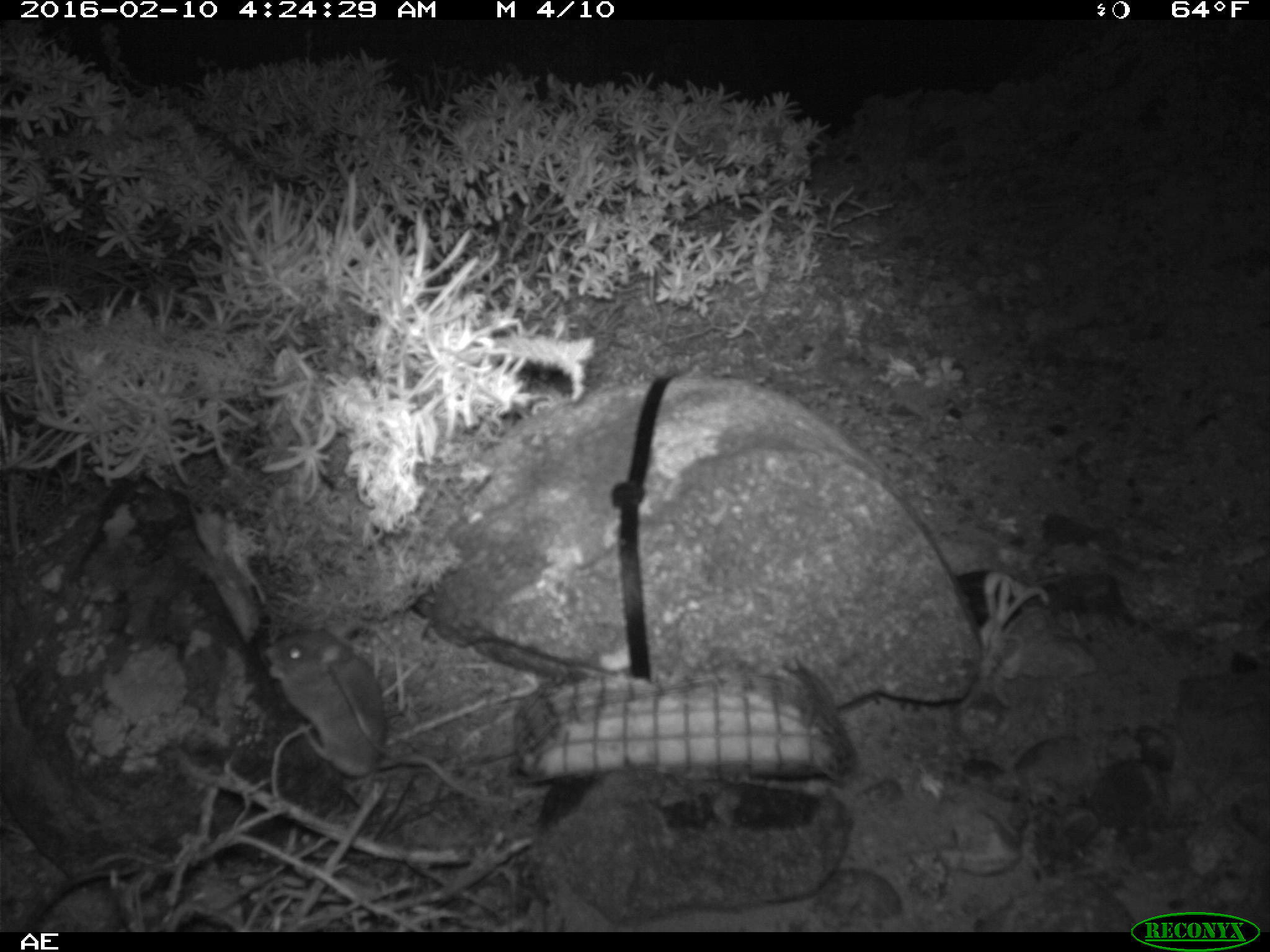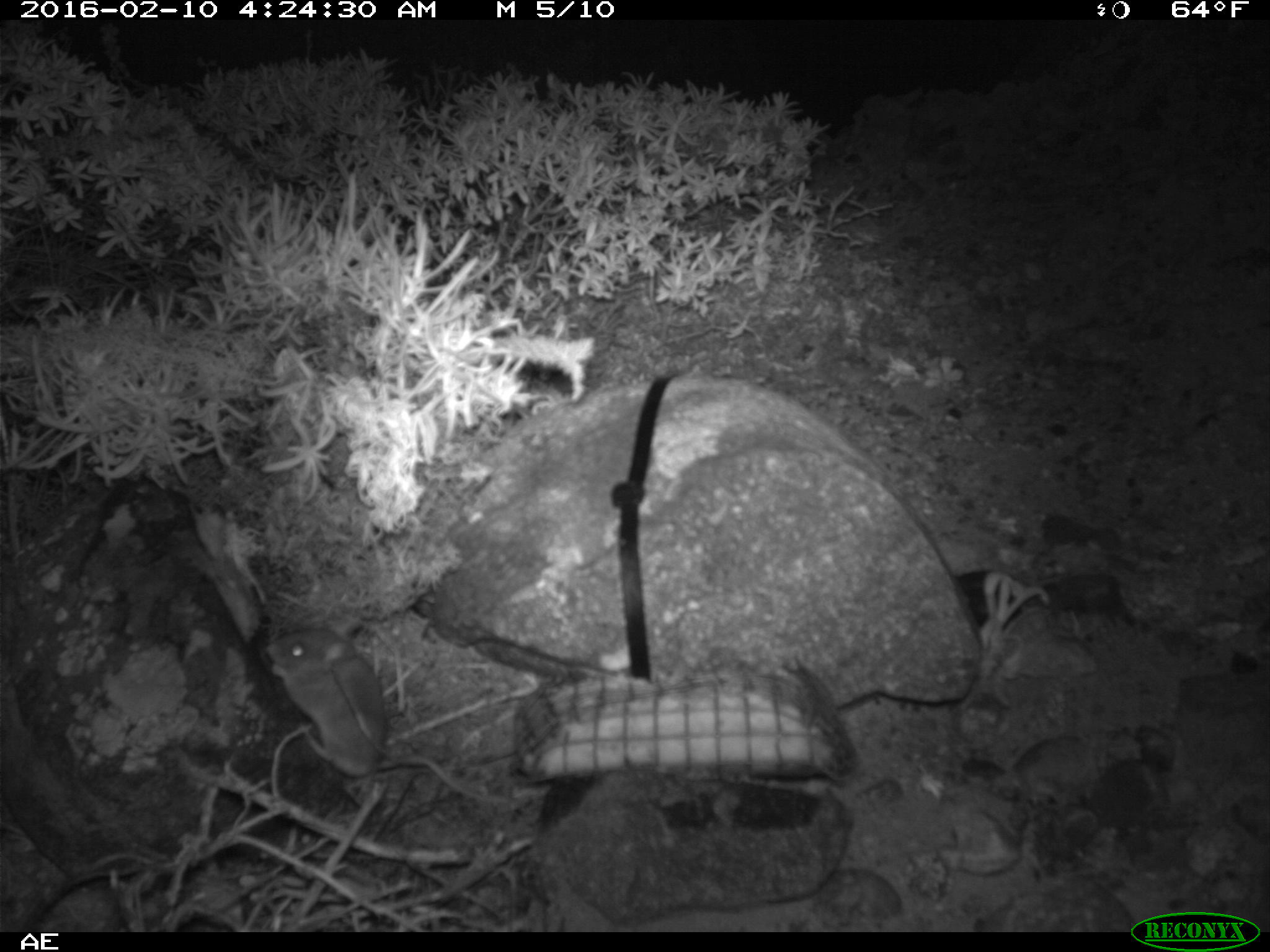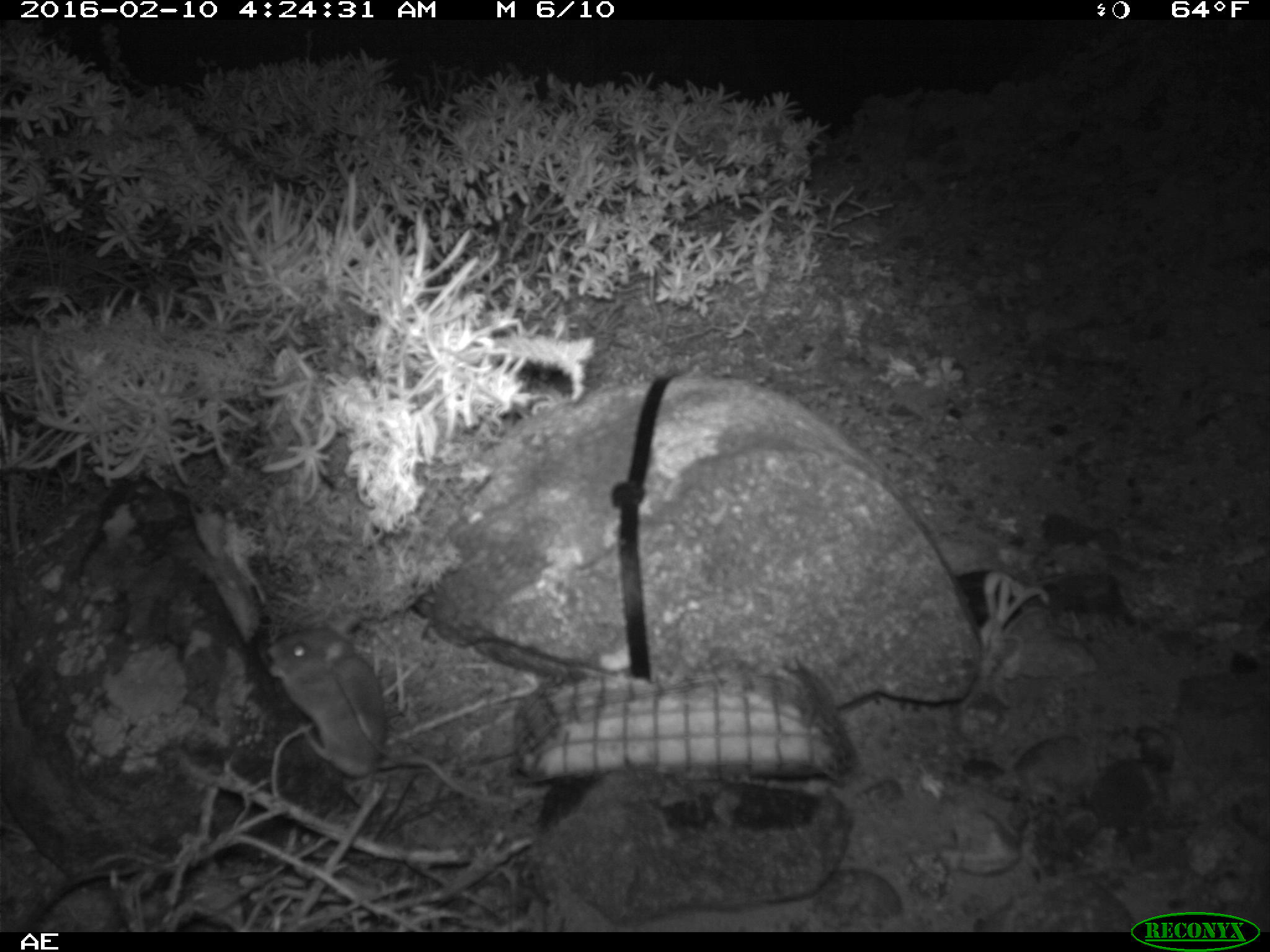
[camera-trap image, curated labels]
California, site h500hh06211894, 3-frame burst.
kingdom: Animalia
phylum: Chordata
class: Mammalia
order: Rodentia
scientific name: Rodentia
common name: rodent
Rodent (Rodentia).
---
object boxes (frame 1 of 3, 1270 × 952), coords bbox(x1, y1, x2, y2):
rodent: bbox(263, 621, 507, 800)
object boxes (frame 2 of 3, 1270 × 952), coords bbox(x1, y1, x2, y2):
rodent: bbox(267, 624, 511, 803)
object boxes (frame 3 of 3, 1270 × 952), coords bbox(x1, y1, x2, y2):
rodent: bbox(262, 634, 512, 803)